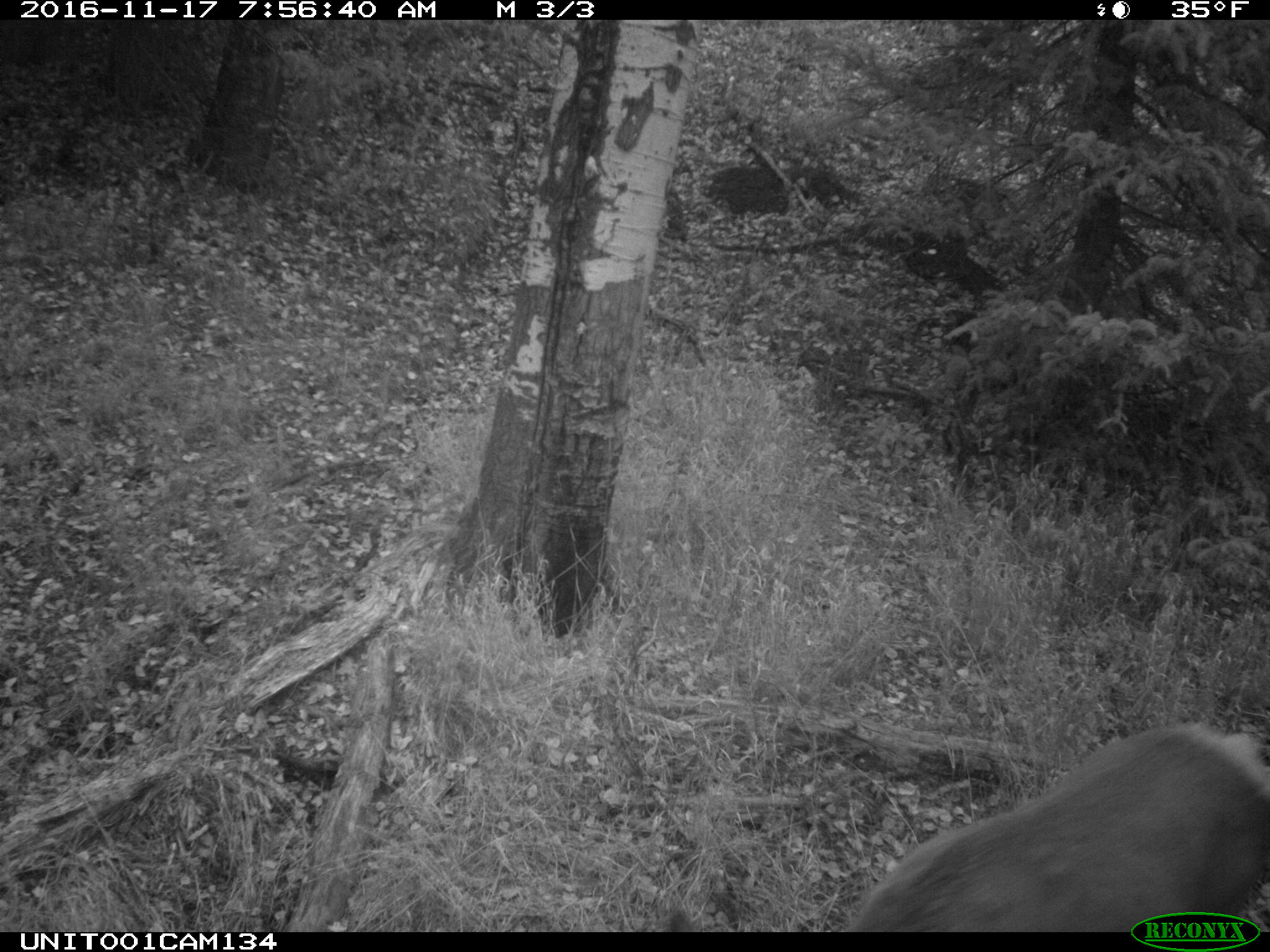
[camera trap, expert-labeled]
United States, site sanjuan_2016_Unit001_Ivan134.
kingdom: Animalia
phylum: Chordata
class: Mammalia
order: Artiodactyla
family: Cervidae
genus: Cervus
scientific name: Cervus elaphus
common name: red deer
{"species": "Cervus elaphus (red deer)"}